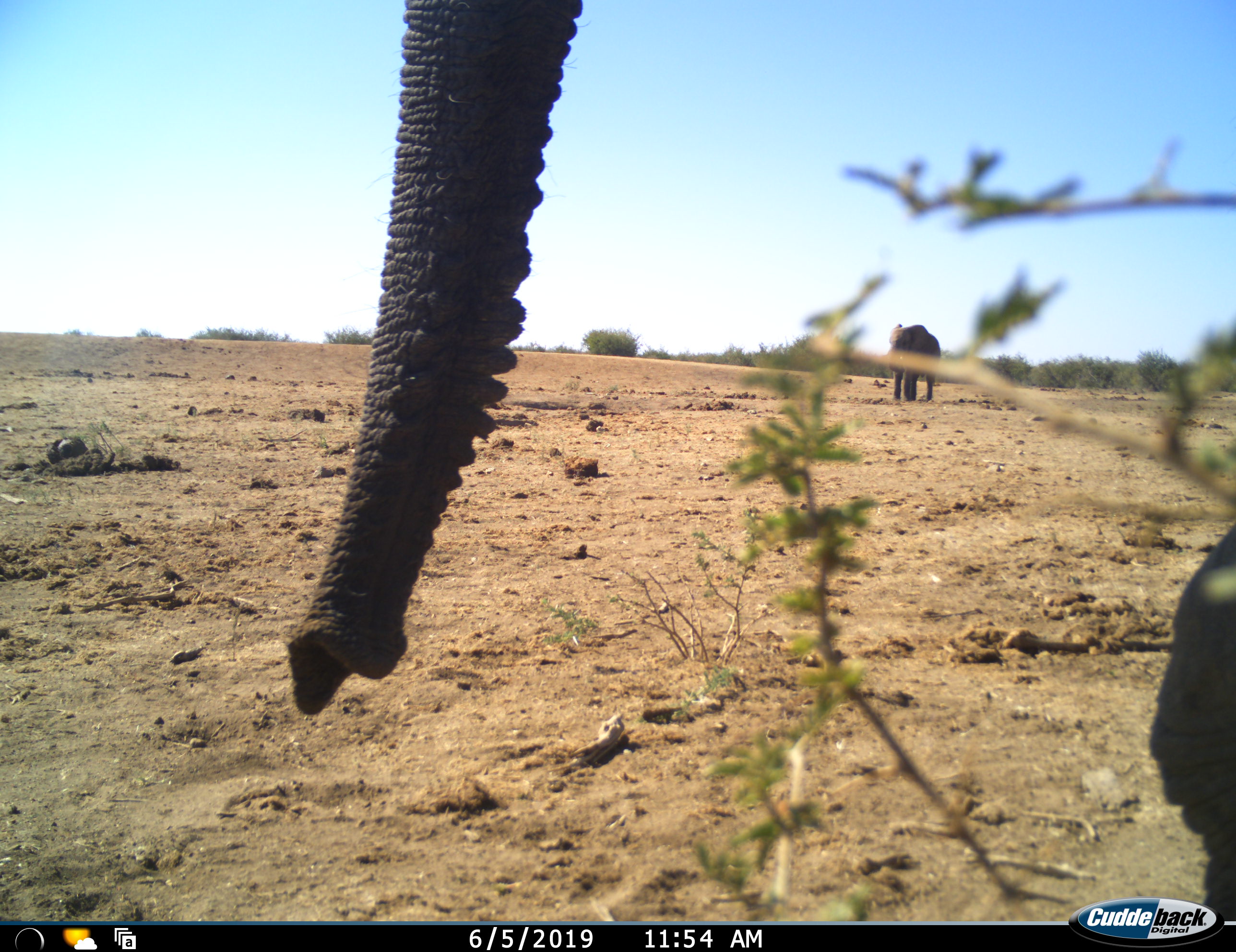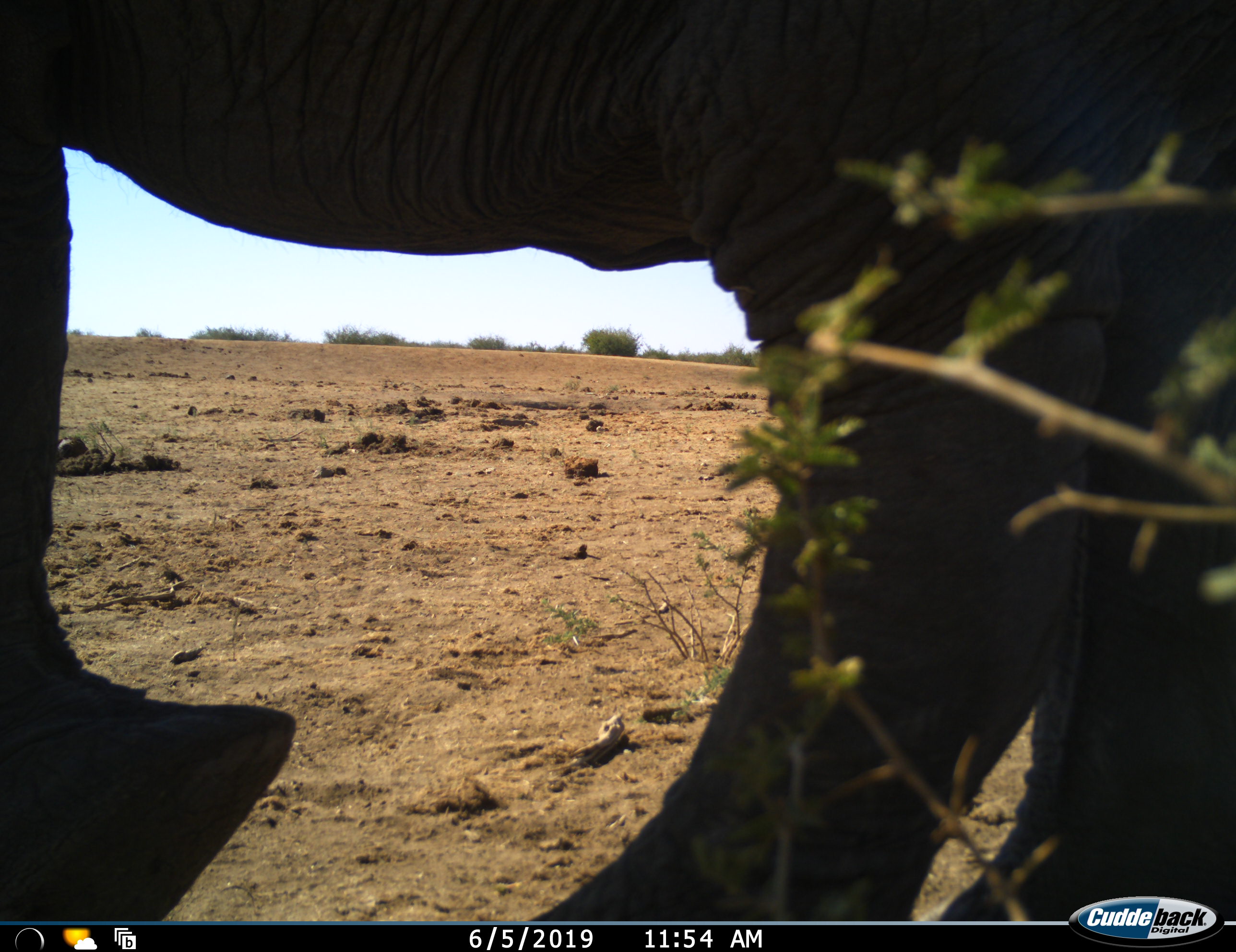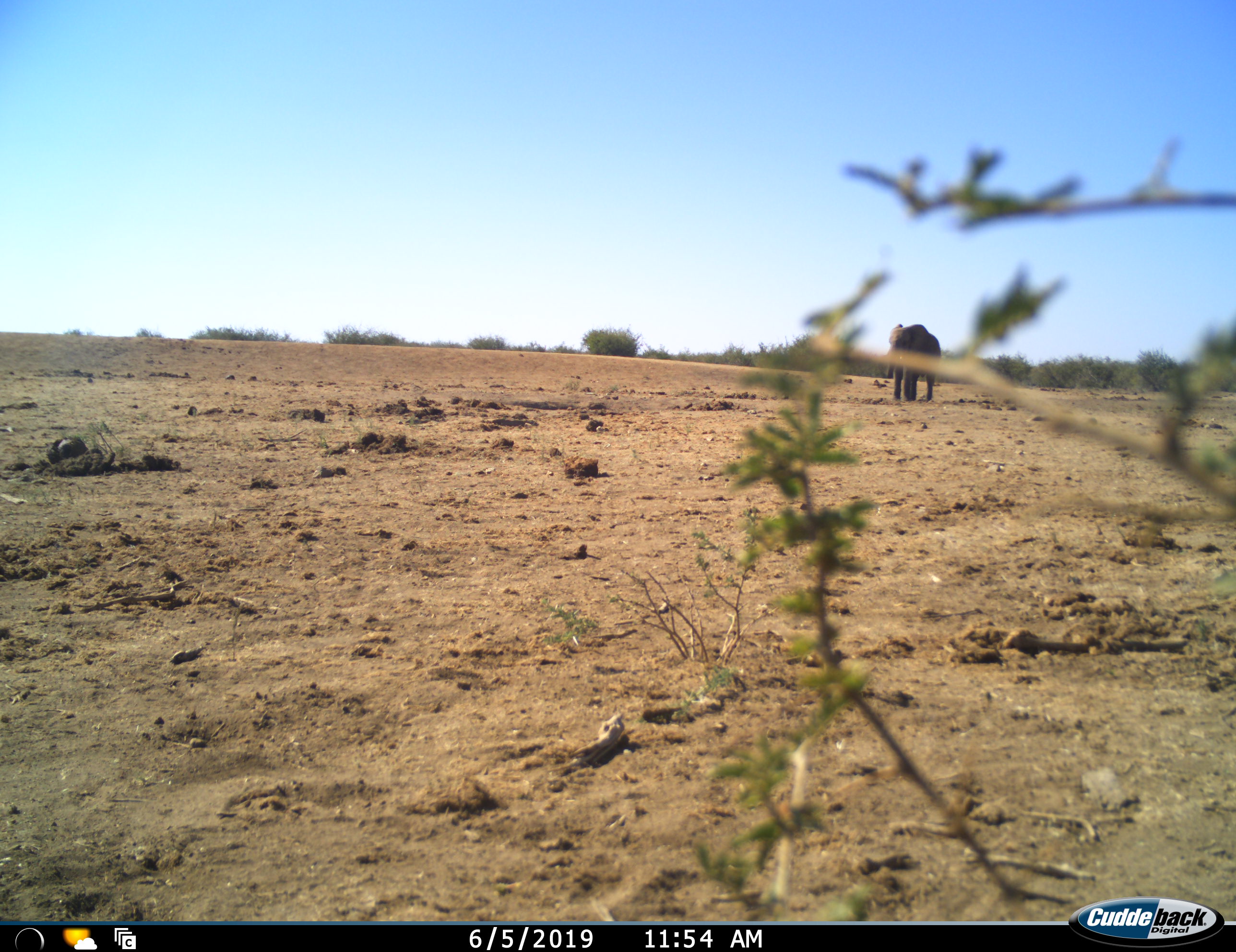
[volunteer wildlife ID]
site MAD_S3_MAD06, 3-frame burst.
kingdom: Animalia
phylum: Chordata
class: Mammalia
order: Proboscidea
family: Elephantidae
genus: Loxodonta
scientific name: Loxodonta africana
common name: african bush elephant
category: elephant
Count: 2.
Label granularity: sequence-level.